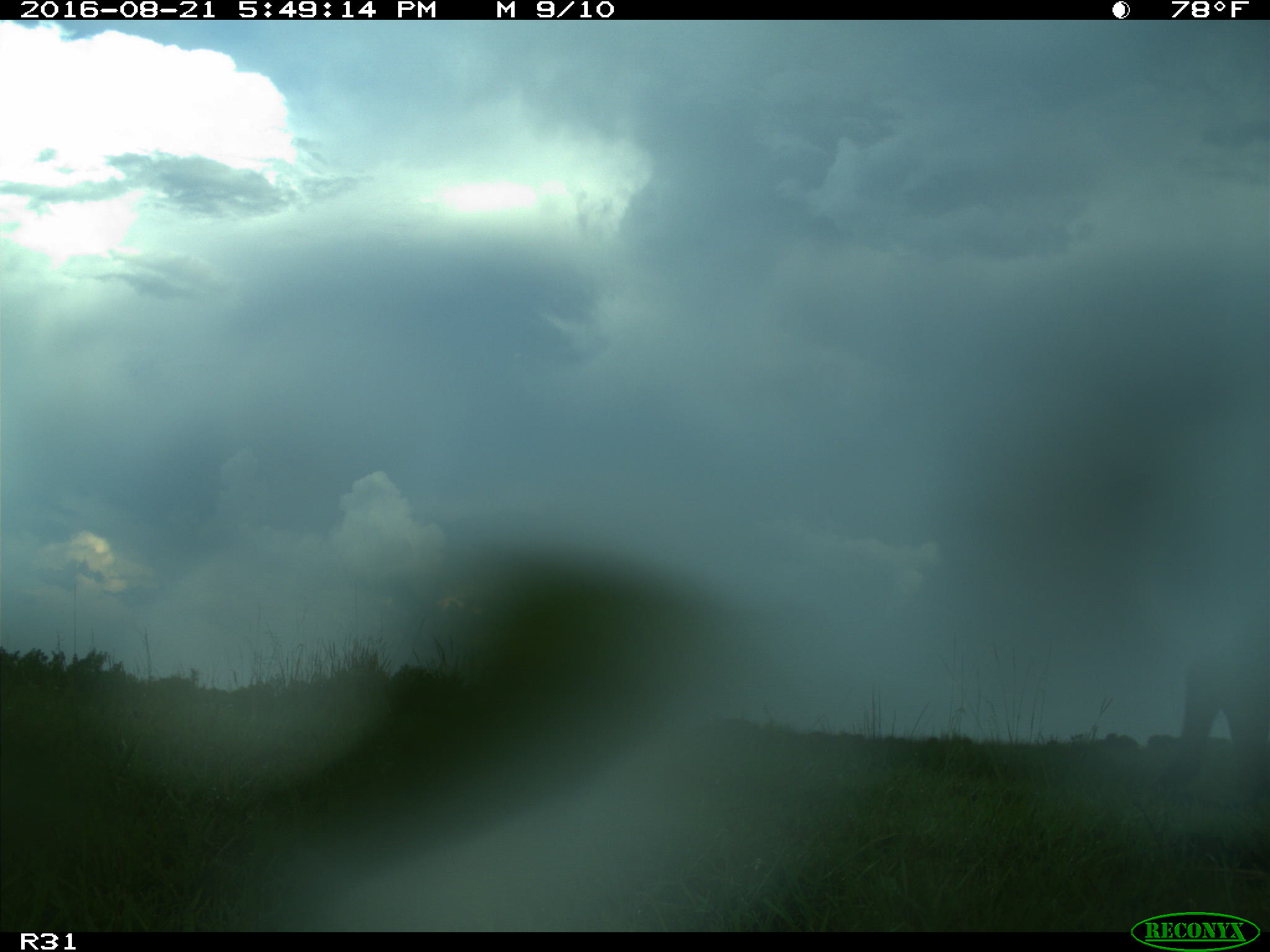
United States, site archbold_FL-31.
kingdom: Animalia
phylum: Chordata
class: Mammalia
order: Artiodactyla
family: Bovidae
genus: Bos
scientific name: Bos taurus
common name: domestic cow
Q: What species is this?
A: Bos taurus (domestic cow).